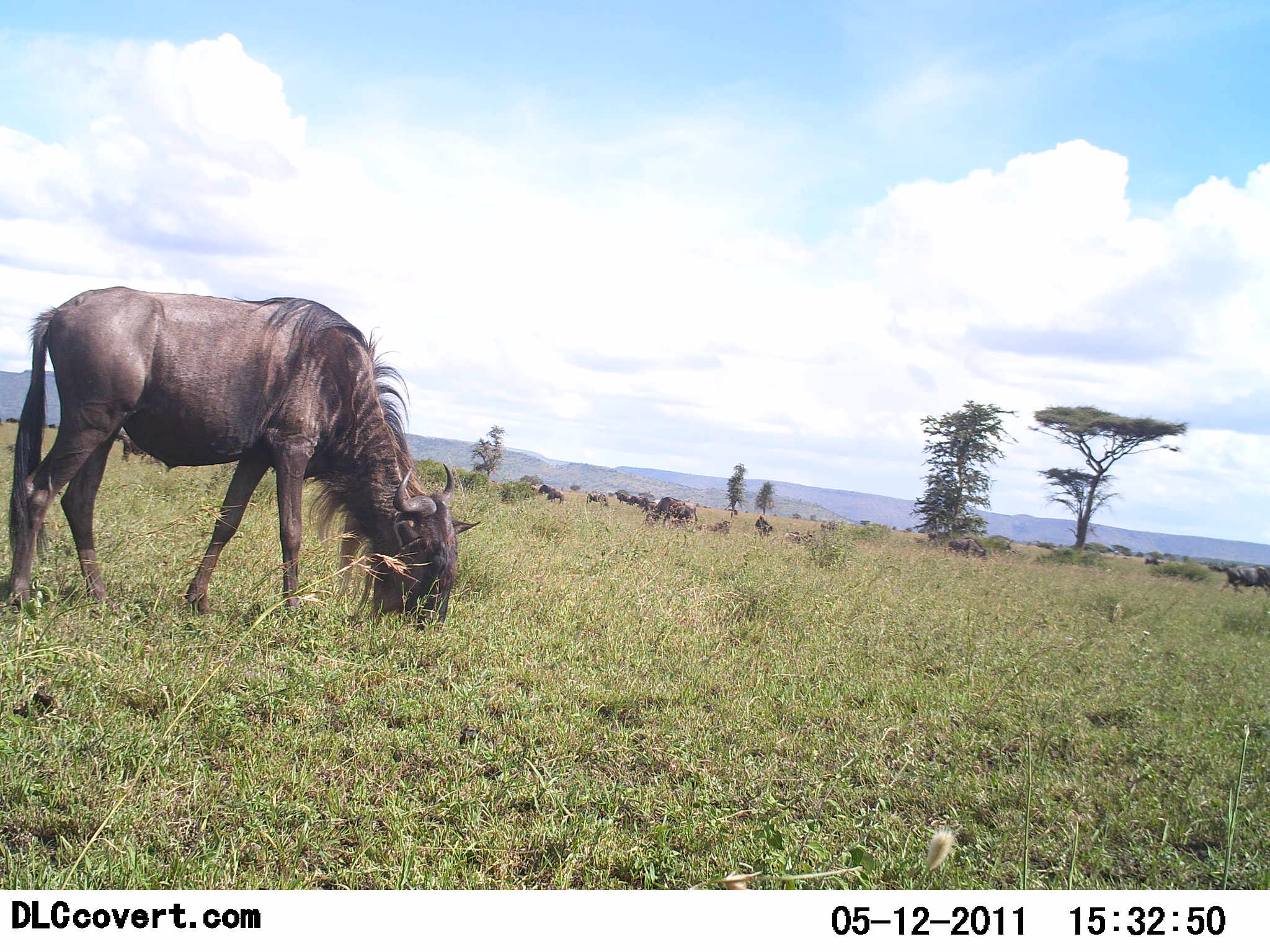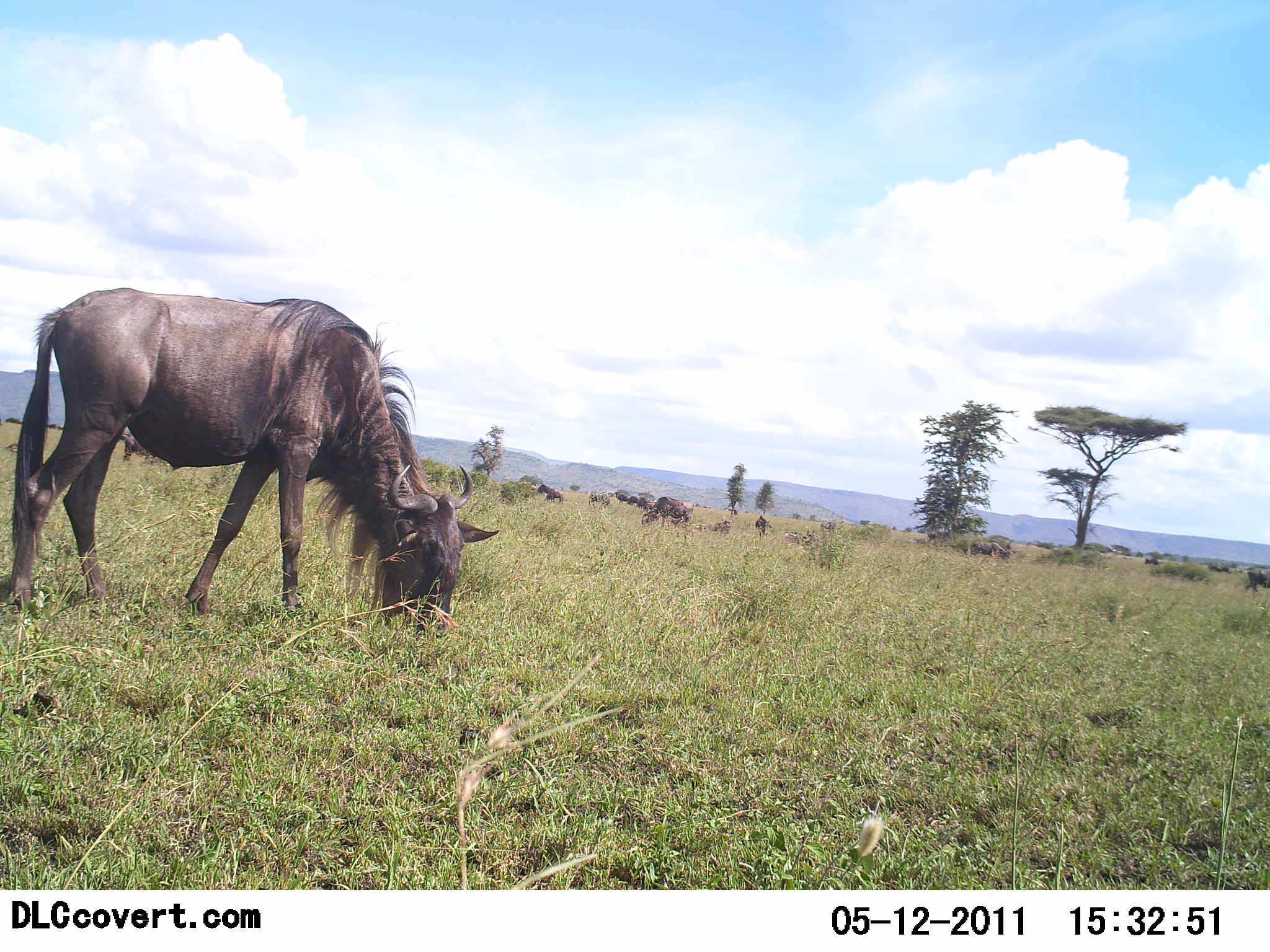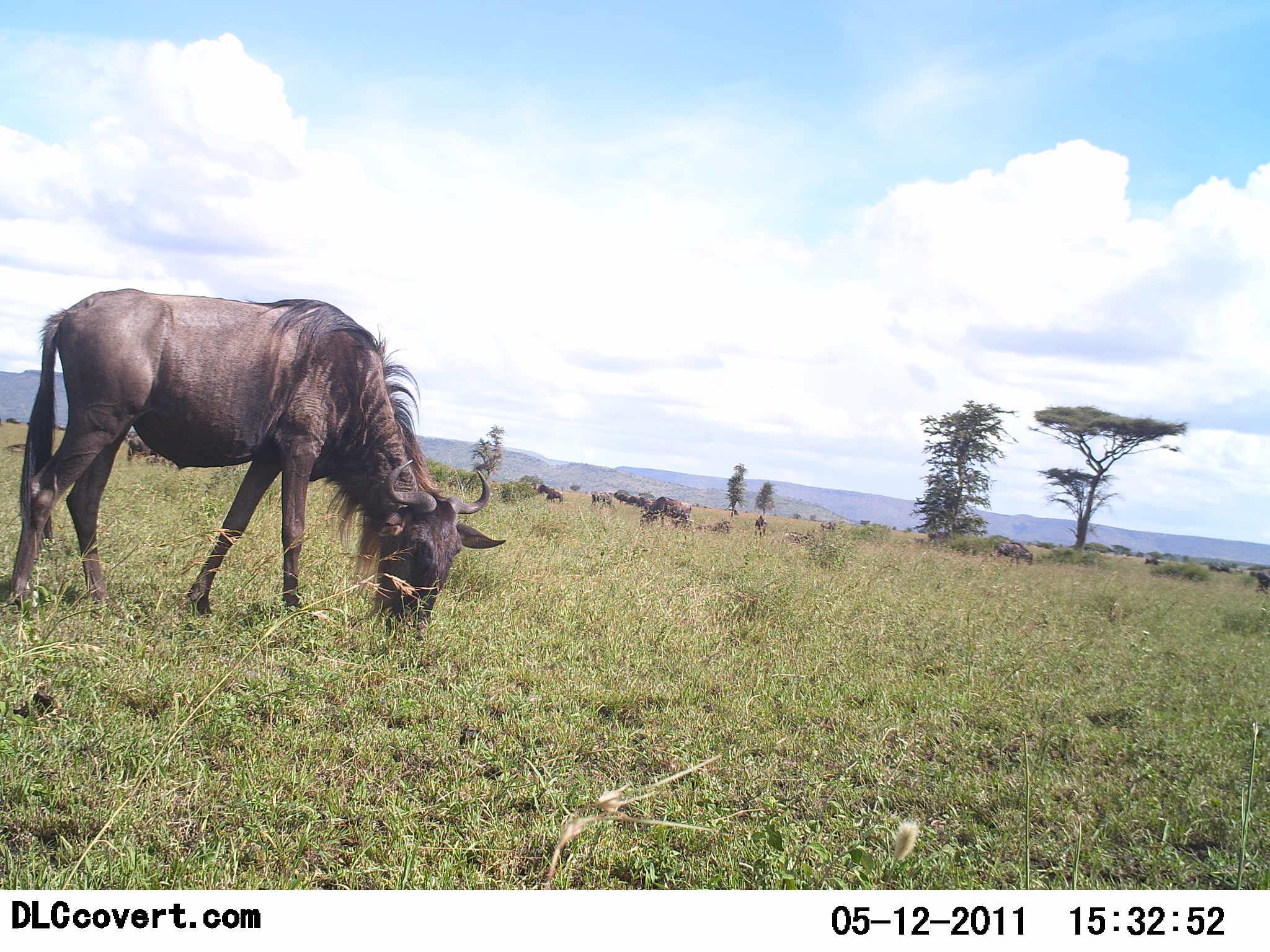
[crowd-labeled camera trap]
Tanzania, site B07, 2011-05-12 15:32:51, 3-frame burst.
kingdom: Animalia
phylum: Chordata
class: Mammalia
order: Artiodactyla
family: Bovidae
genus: Connochaetes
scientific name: Connochaetes taurinus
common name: blue wildebeest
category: wildebeest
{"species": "wildebeest (blue wildebeest) (Connochaetes taurinus)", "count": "11-50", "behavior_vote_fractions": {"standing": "14%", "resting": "0%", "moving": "21%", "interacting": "0%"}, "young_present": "0%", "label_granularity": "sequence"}